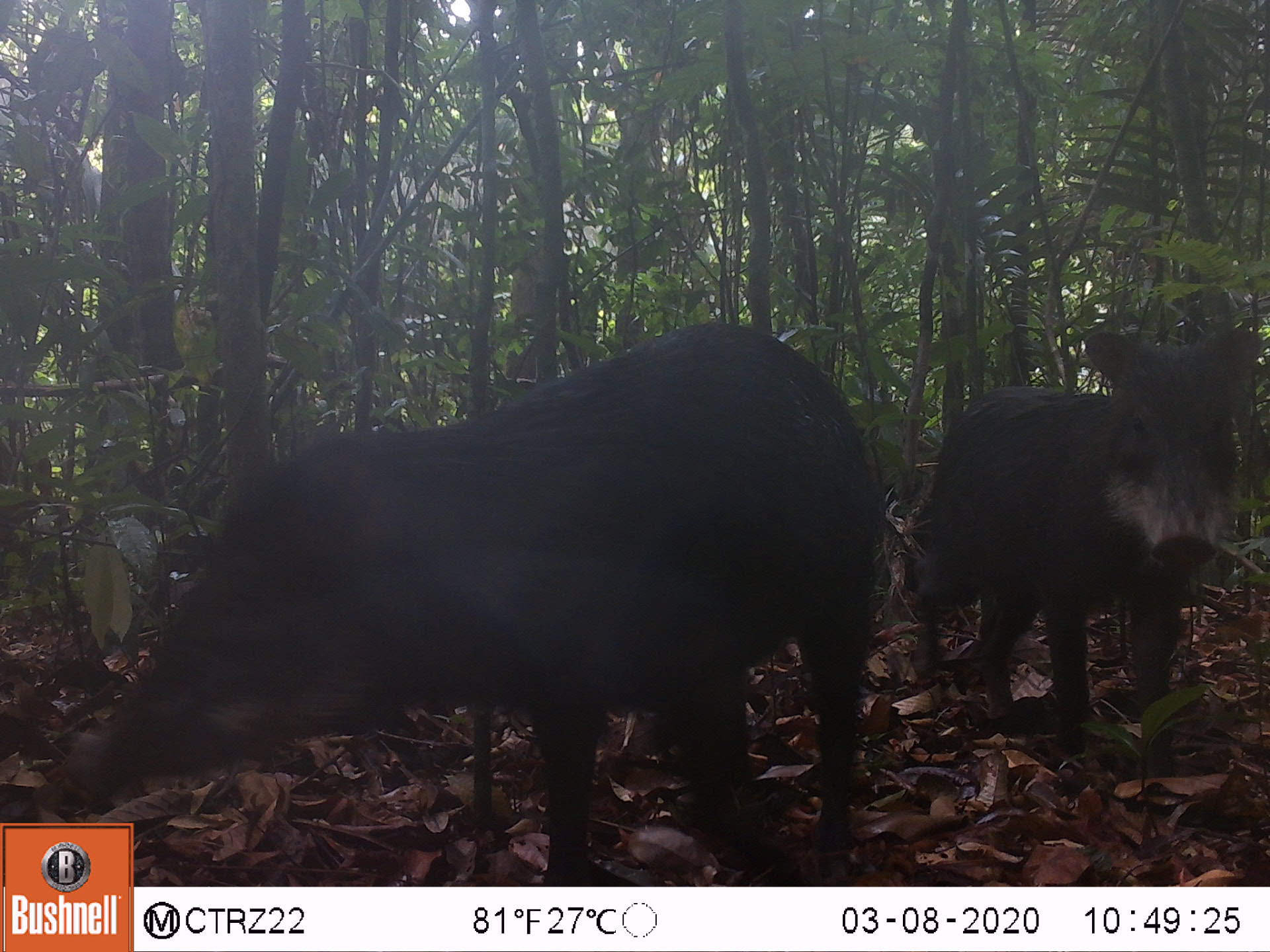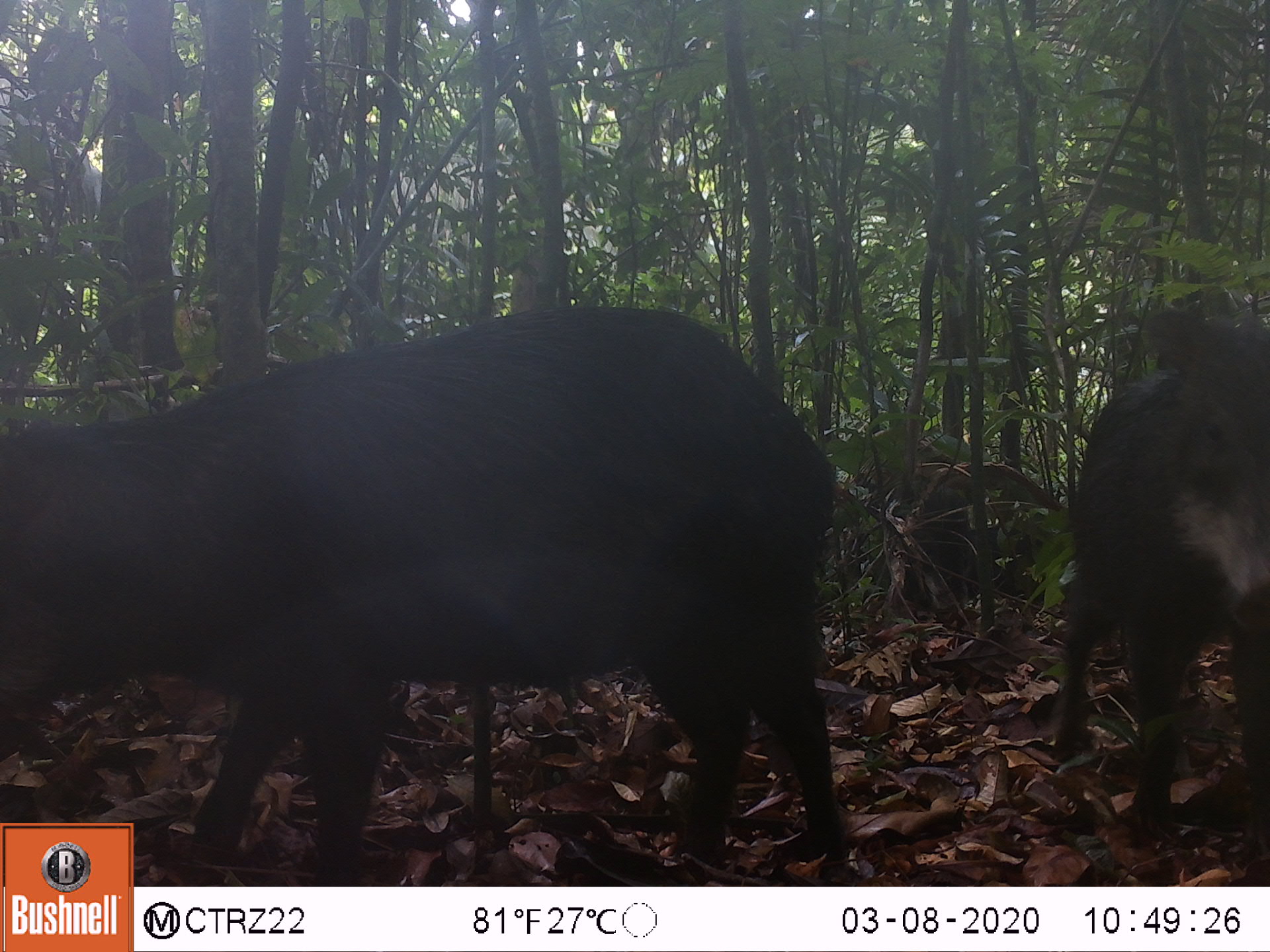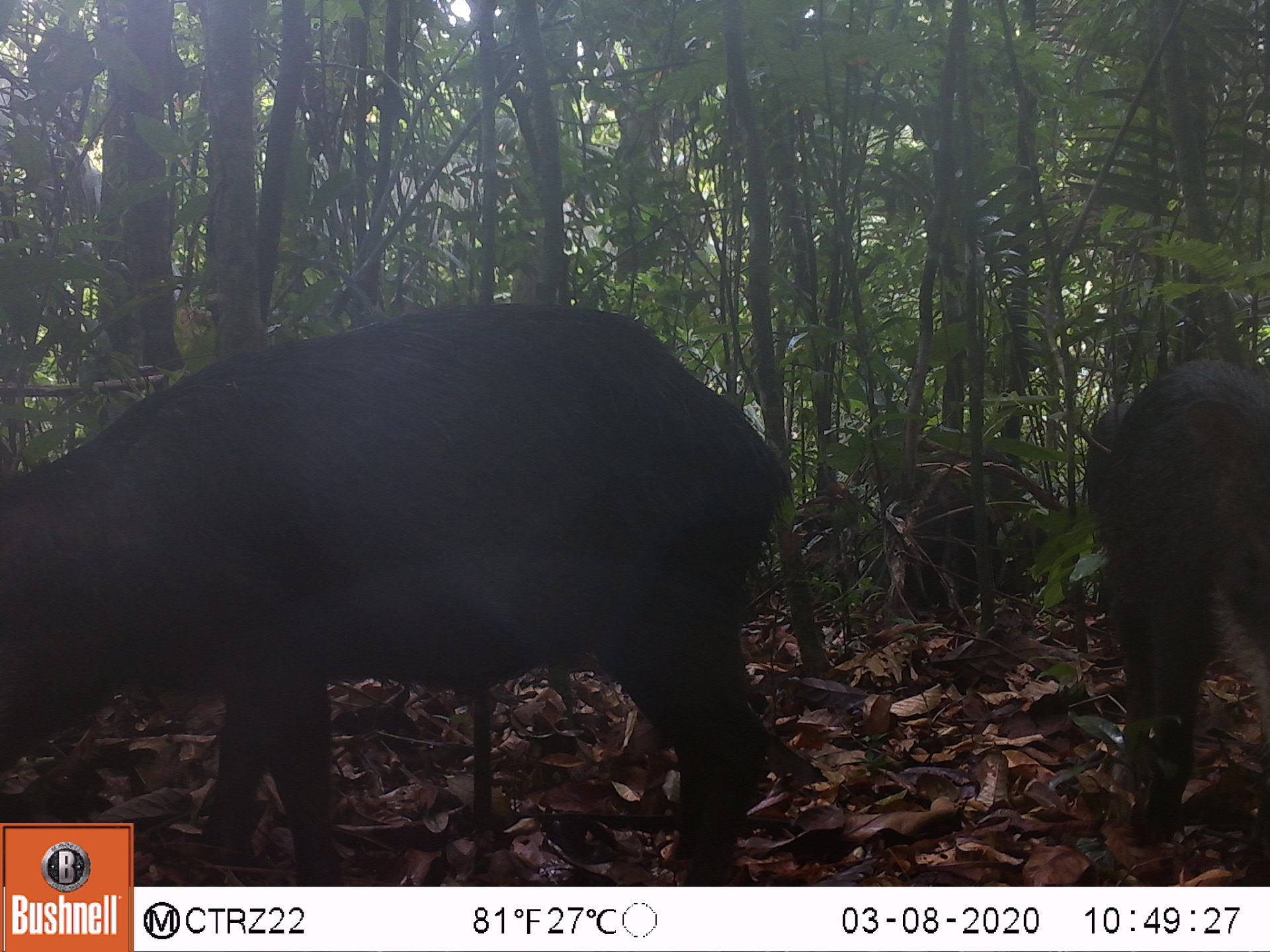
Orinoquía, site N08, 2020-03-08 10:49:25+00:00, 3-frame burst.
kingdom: Animalia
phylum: Chordata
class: Mammalia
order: Artiodactyla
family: Tayassuidae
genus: Tayassu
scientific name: Tayassu pecari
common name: white-lipped peccary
White-lipped peccary (Tayassu pecari).